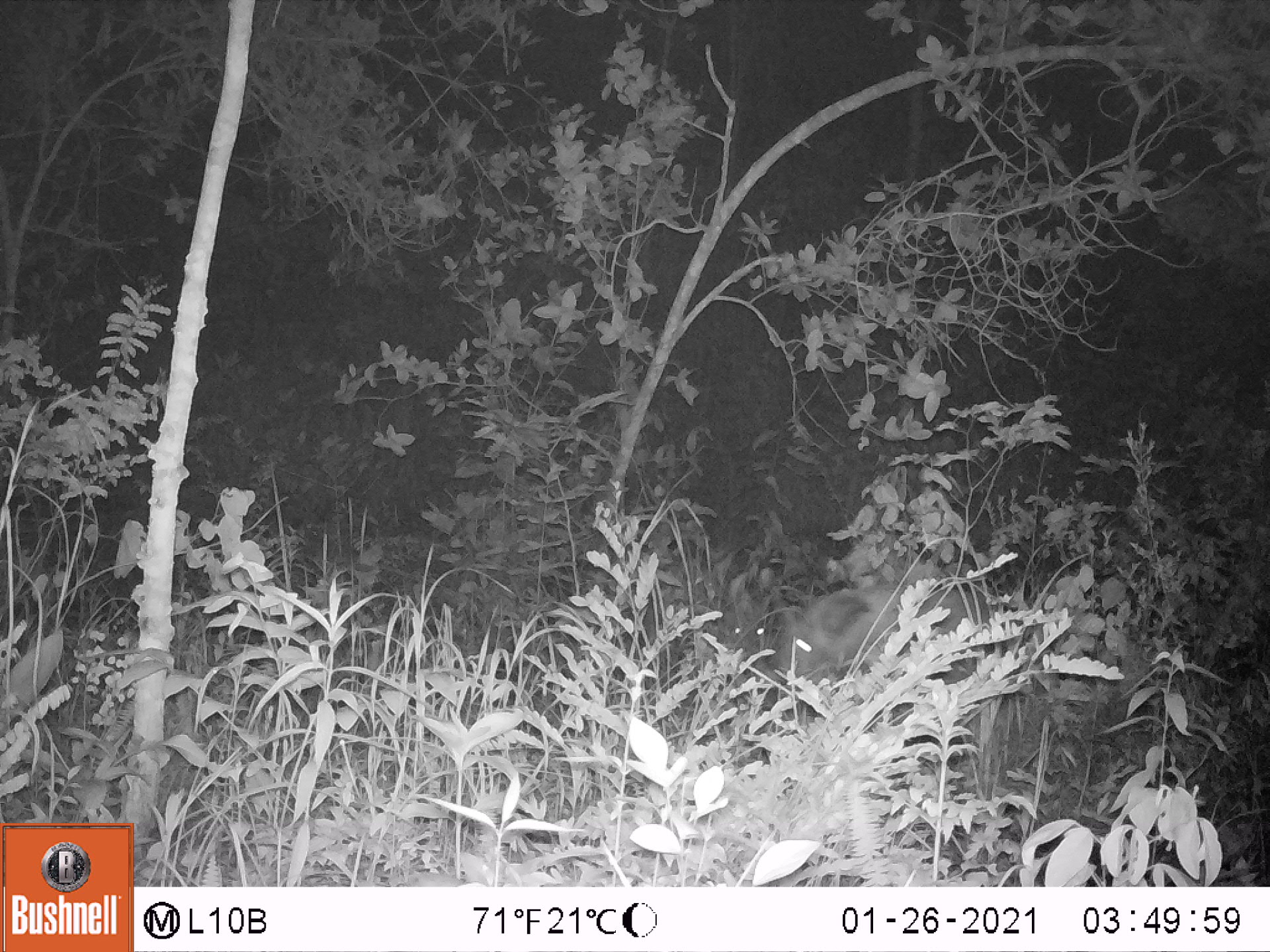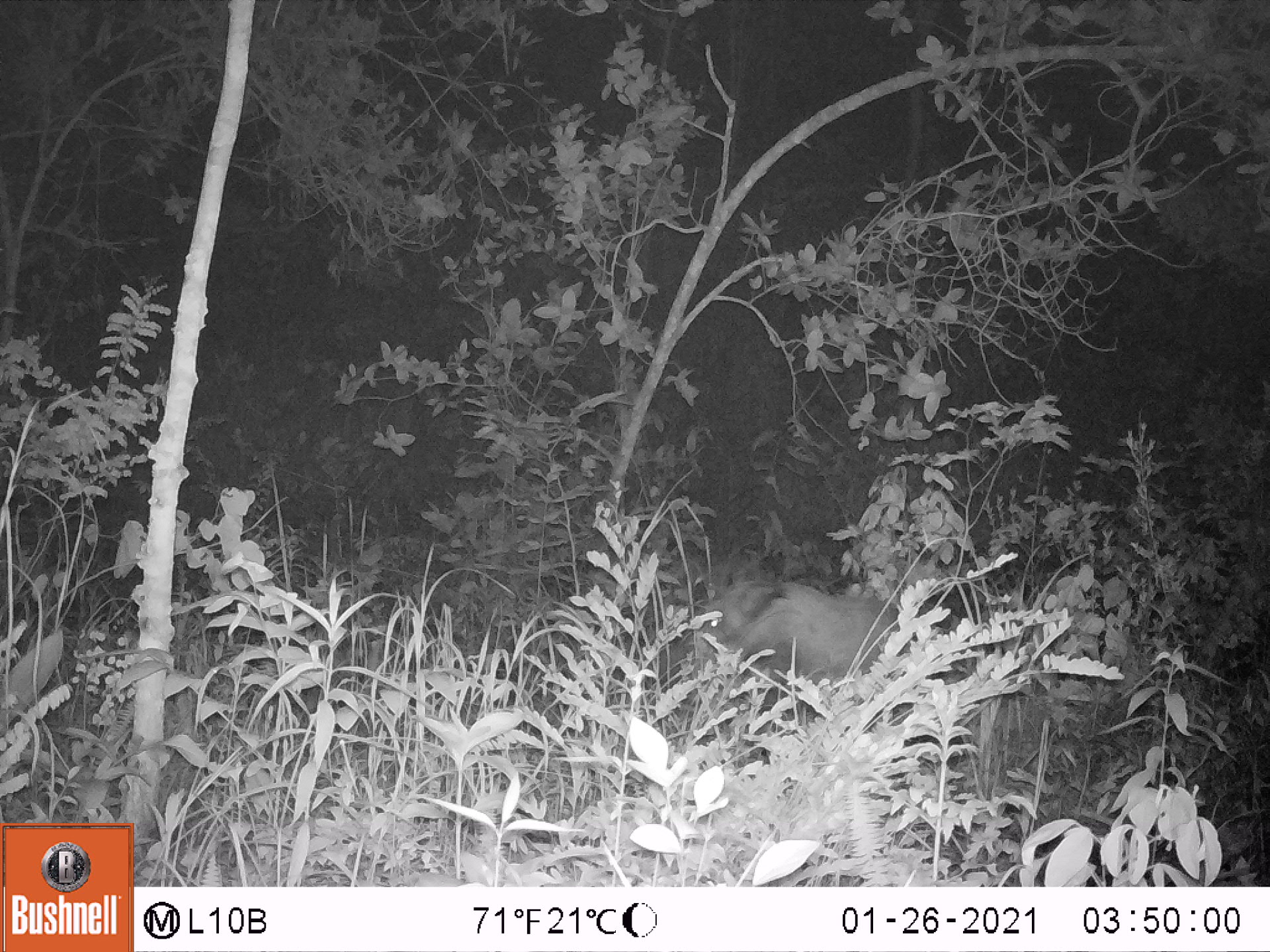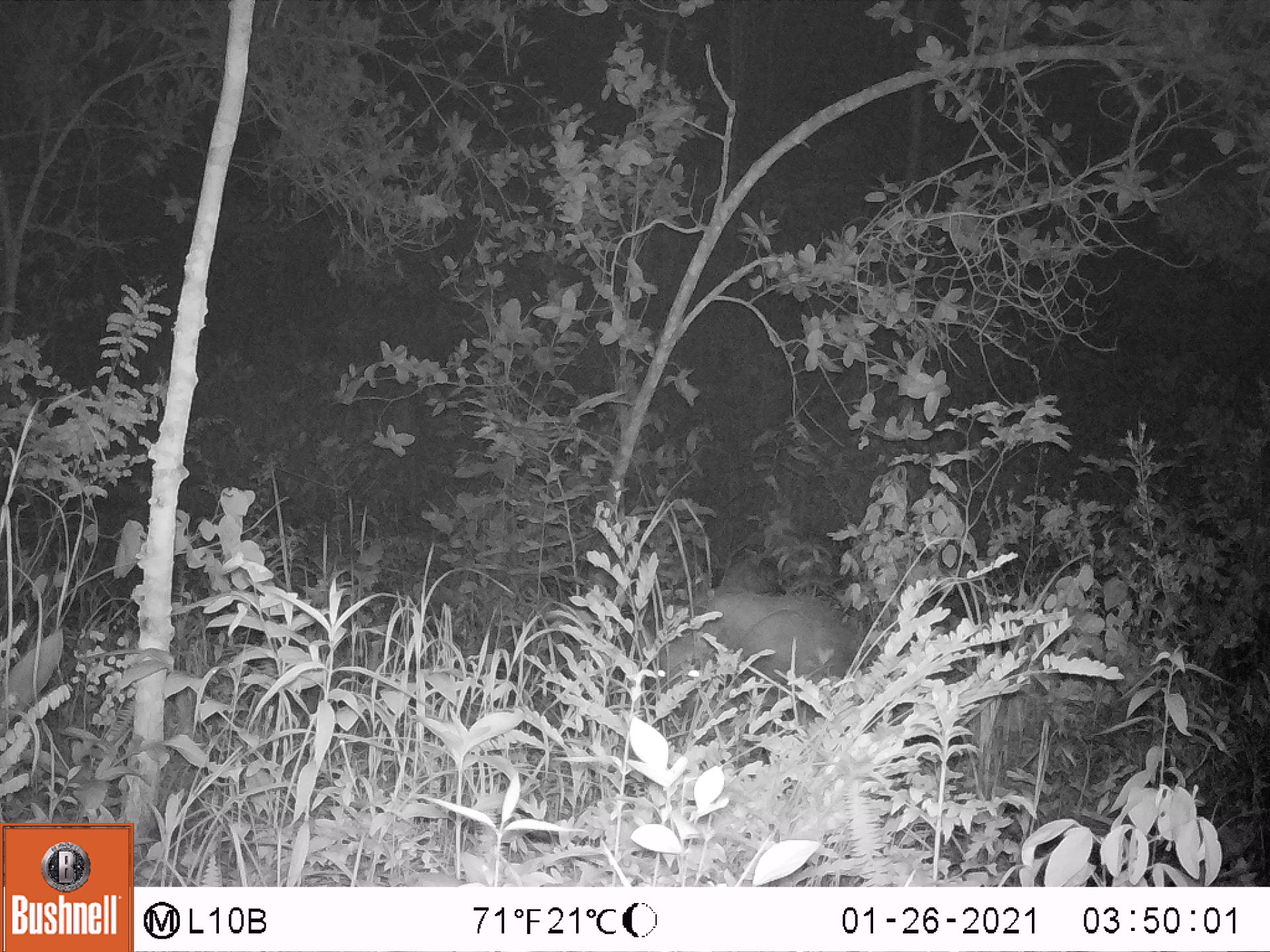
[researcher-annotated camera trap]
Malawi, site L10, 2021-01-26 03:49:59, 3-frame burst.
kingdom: Animalia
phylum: Chordata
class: Mammalia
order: Artiodactyla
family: Suidae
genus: Potamochoerus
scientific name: Potamochoerus larvatus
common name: bushpig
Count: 2.